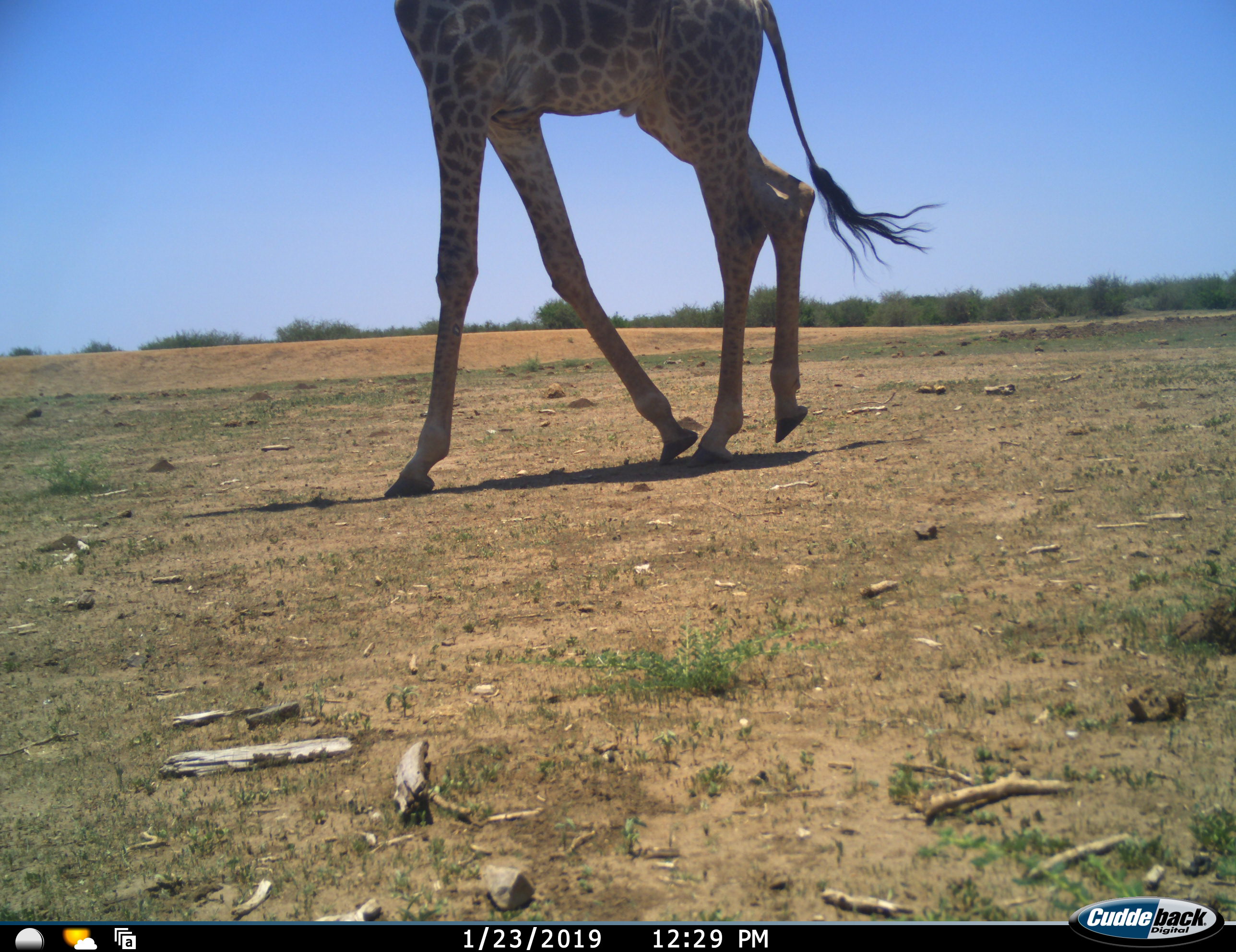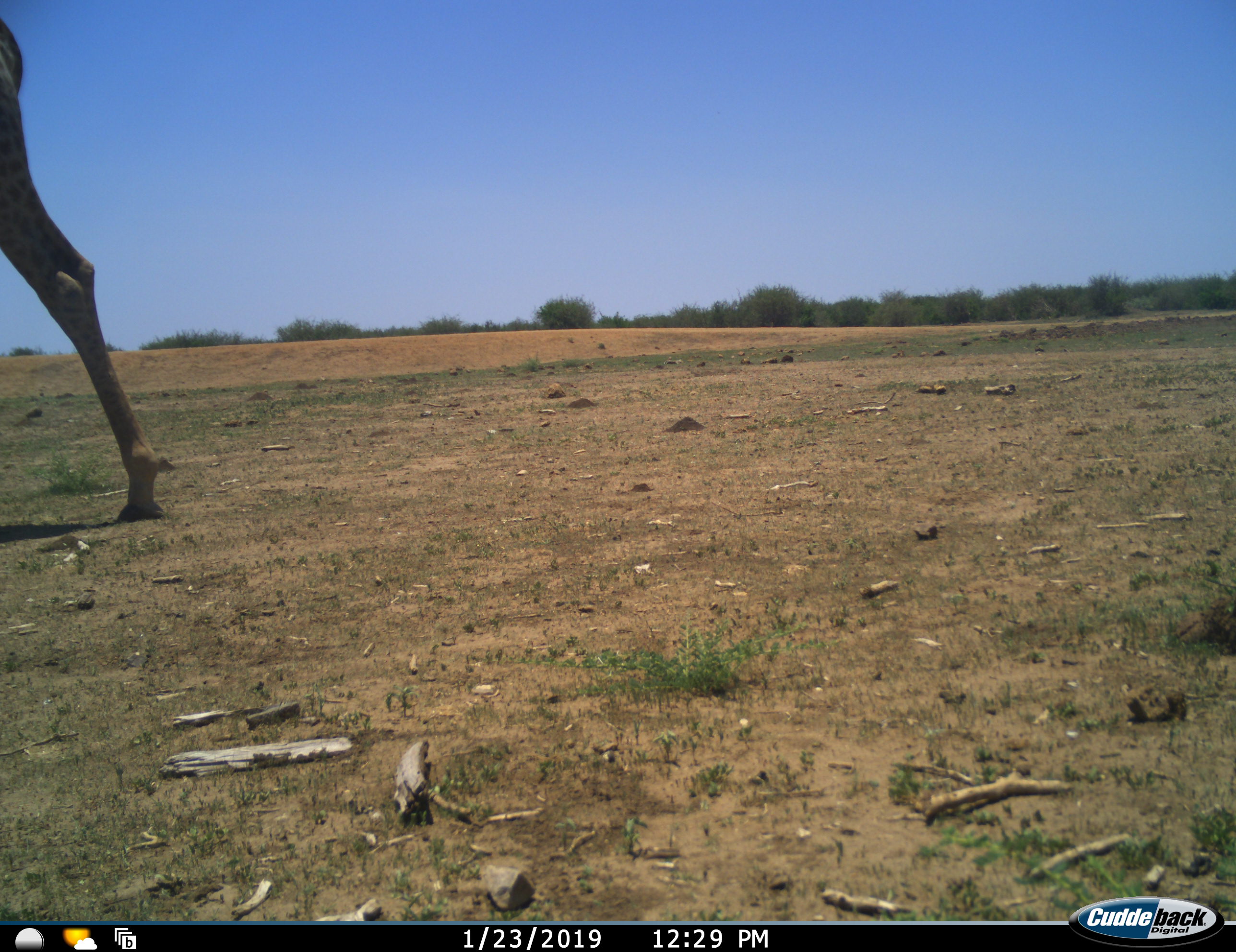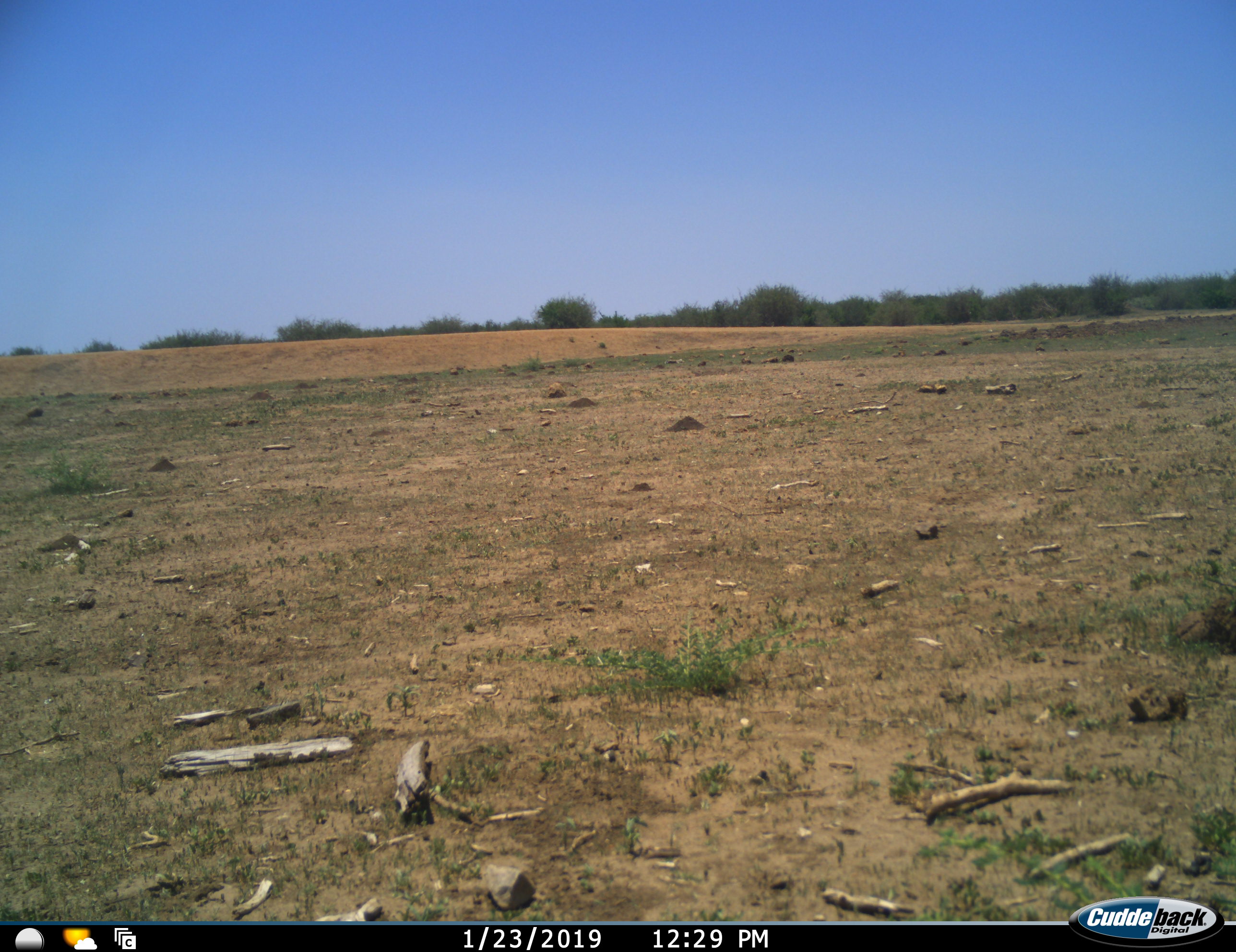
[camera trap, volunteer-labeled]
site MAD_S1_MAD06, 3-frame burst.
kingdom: Animalia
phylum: Chordata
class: Mammalia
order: Artiodactyla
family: Giraffidae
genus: Giraffa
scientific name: Giraffa camelopardalis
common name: giraffe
Giraffe (Giraffa camelopardalis), count 1. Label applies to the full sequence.